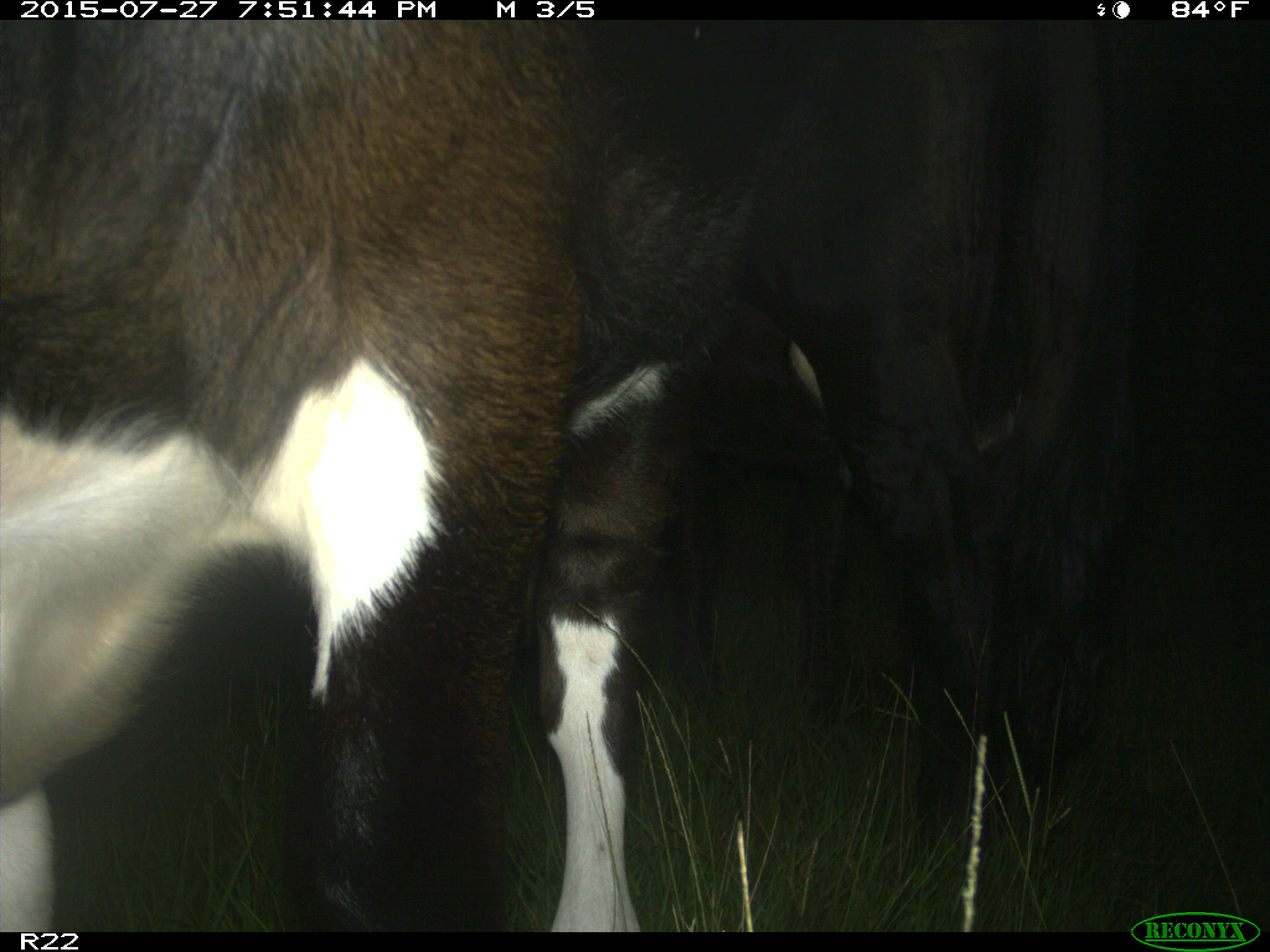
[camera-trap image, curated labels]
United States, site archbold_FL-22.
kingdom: Animalia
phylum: Chordata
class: Mammalia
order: Artiodactyla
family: Bovidae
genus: Bos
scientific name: Bos taurus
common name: domestic cow